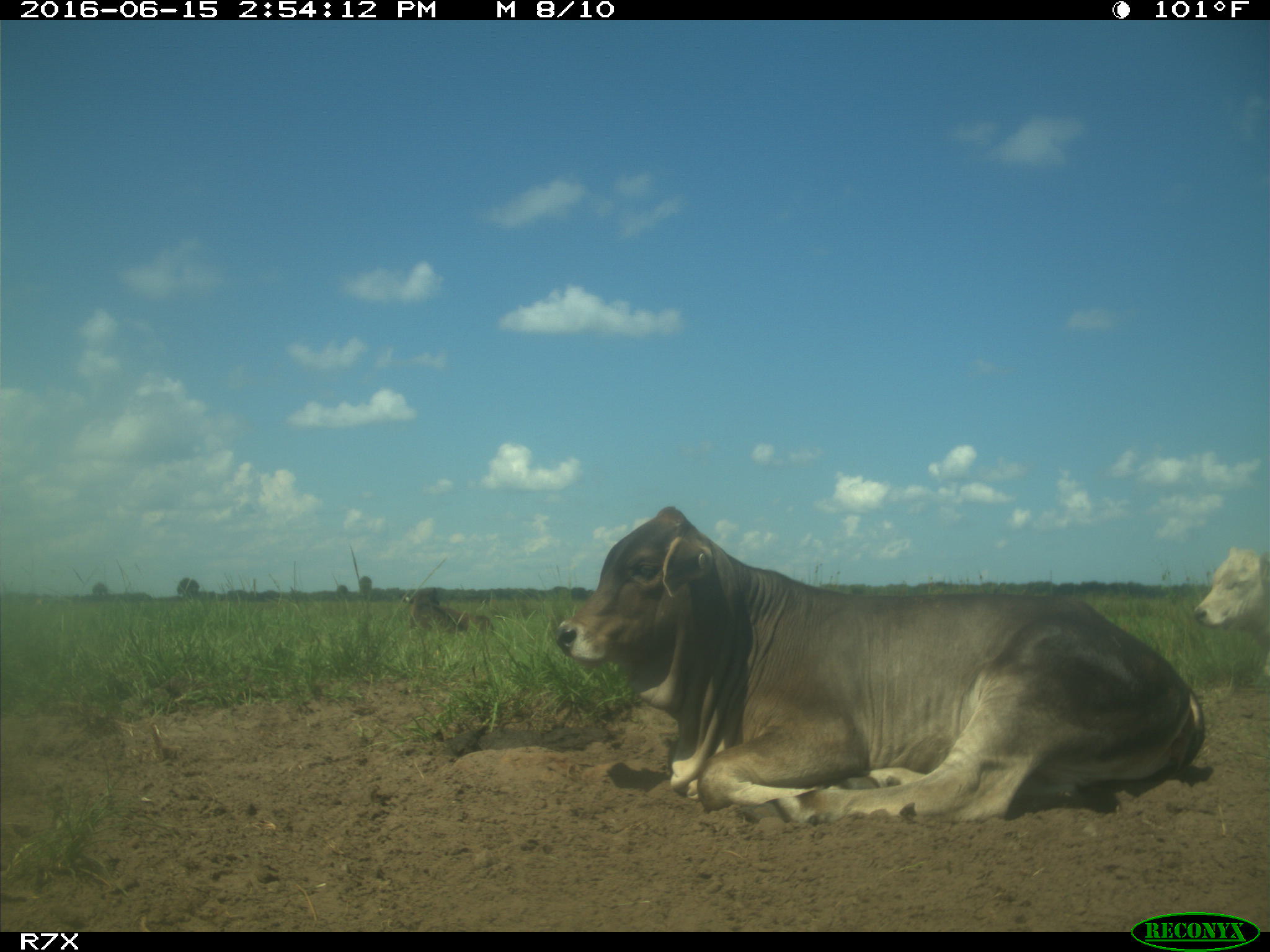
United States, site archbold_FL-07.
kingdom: Animalia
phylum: Chordata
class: Mammalia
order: Artiodactyla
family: Bovidae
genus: Bos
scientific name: Bos taurus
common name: domestic cow